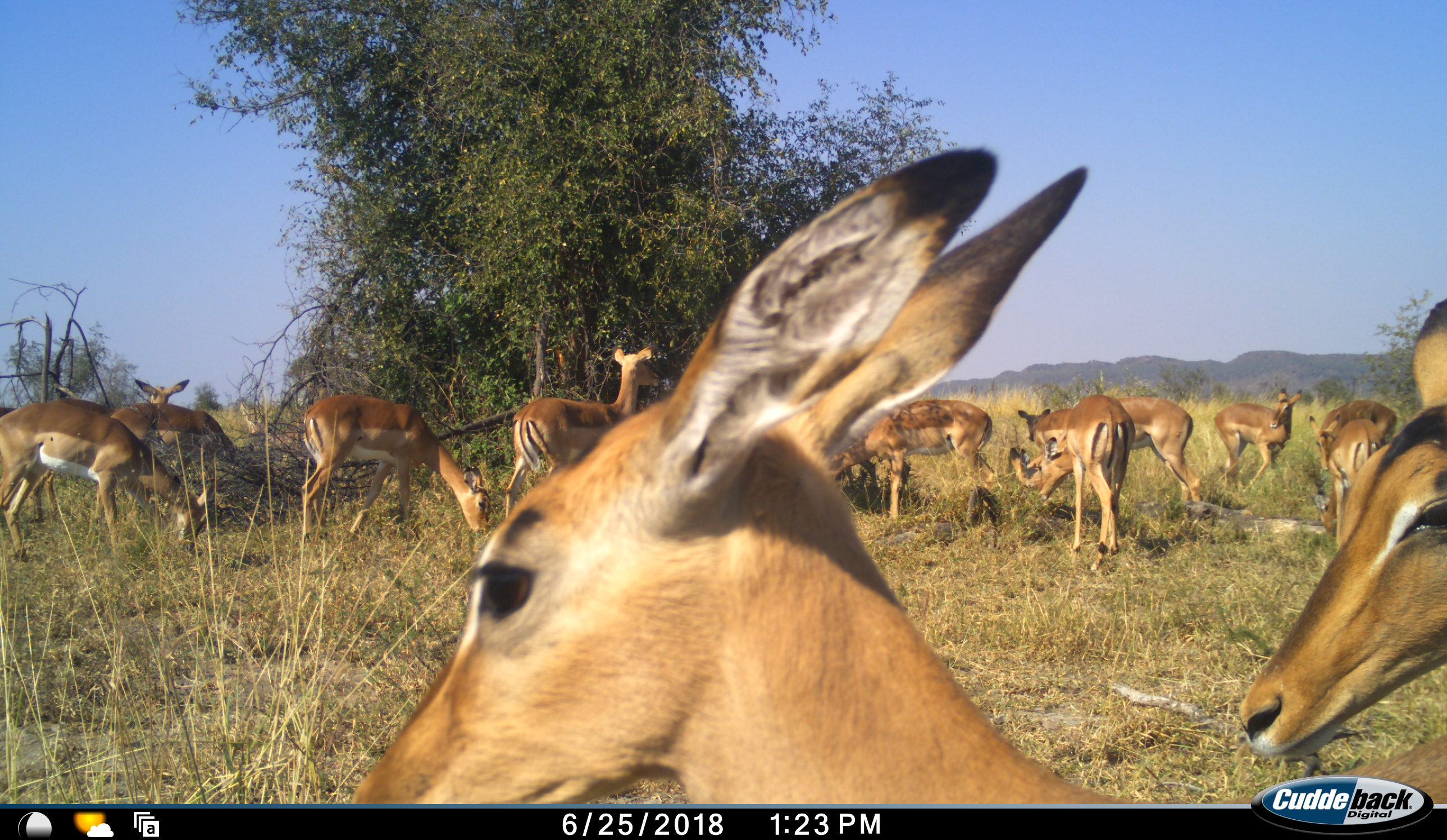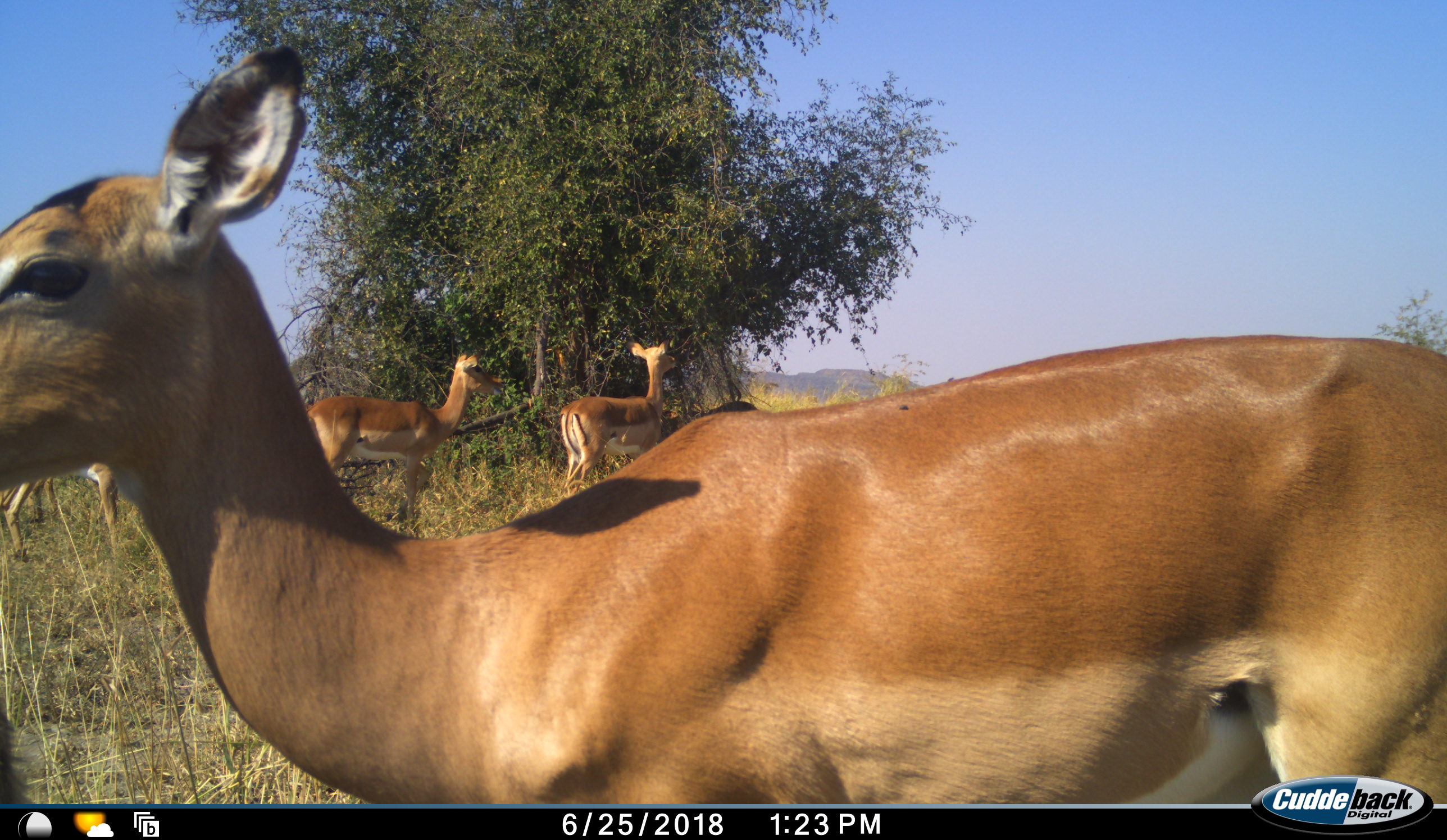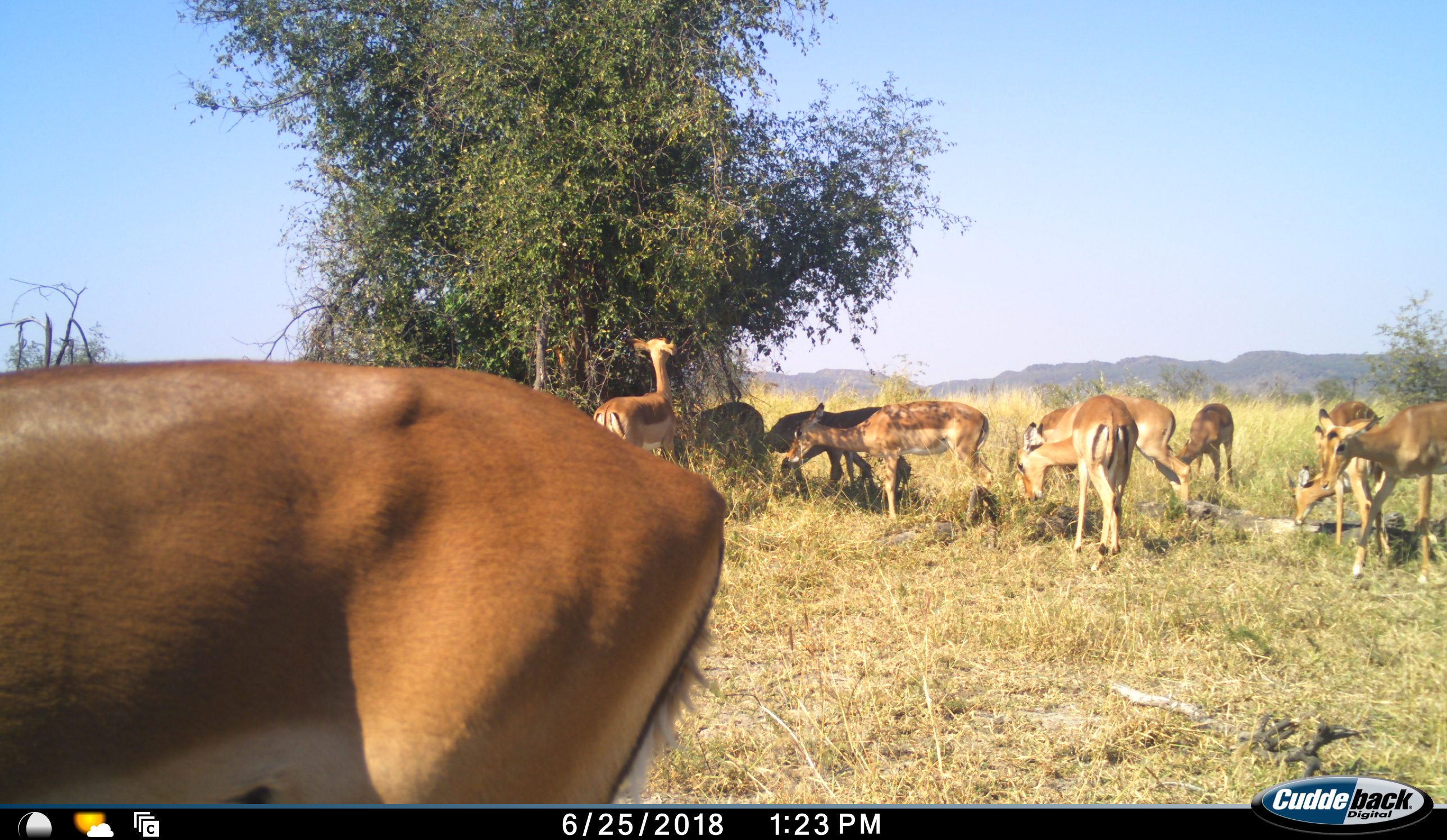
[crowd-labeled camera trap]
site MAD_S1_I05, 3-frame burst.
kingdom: Animalia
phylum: Chordata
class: Mammalia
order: Artiodactyla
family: Bovidae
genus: Aepyceros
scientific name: Aepyceros melampus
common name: impala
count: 11-50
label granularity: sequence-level